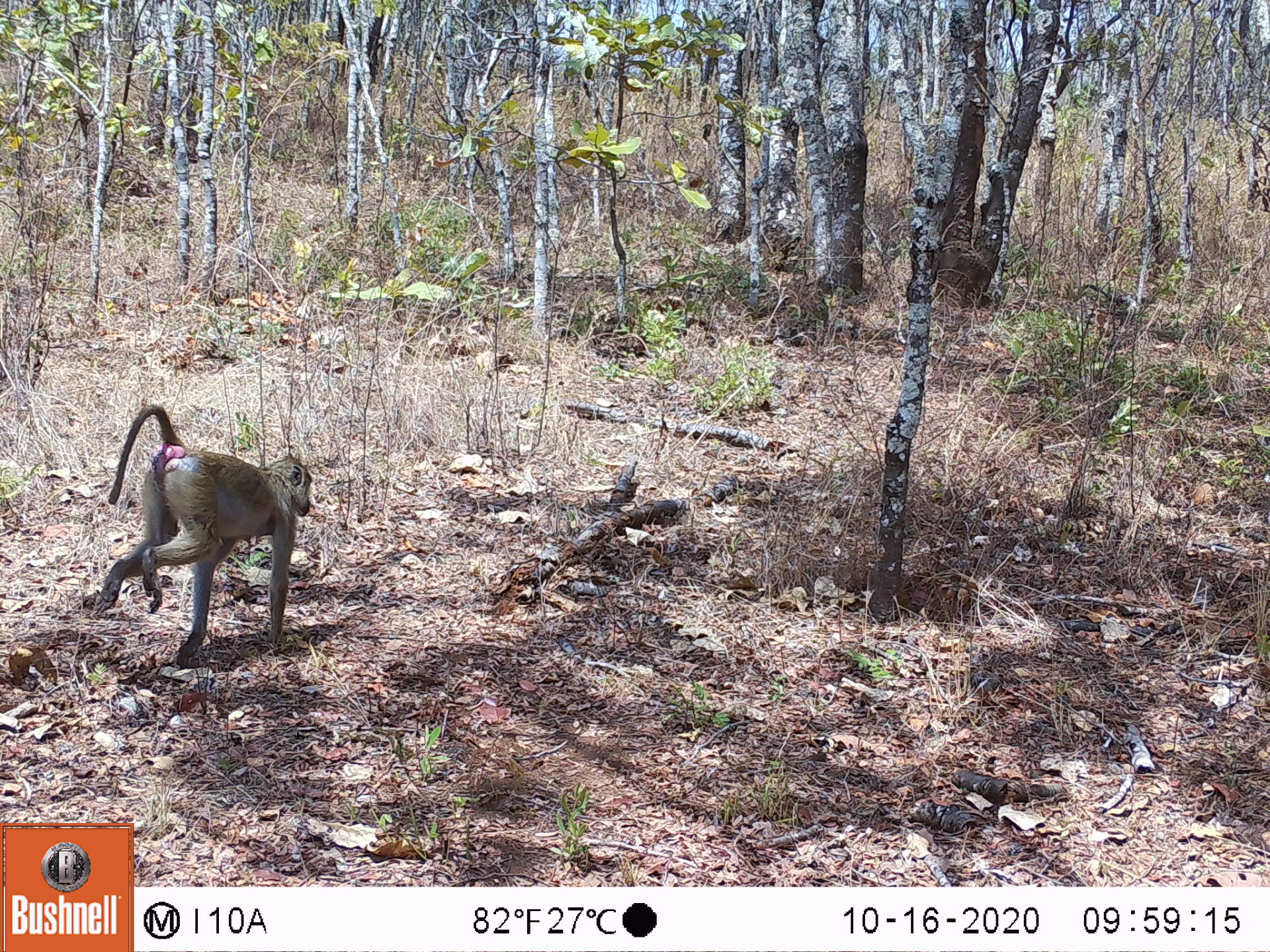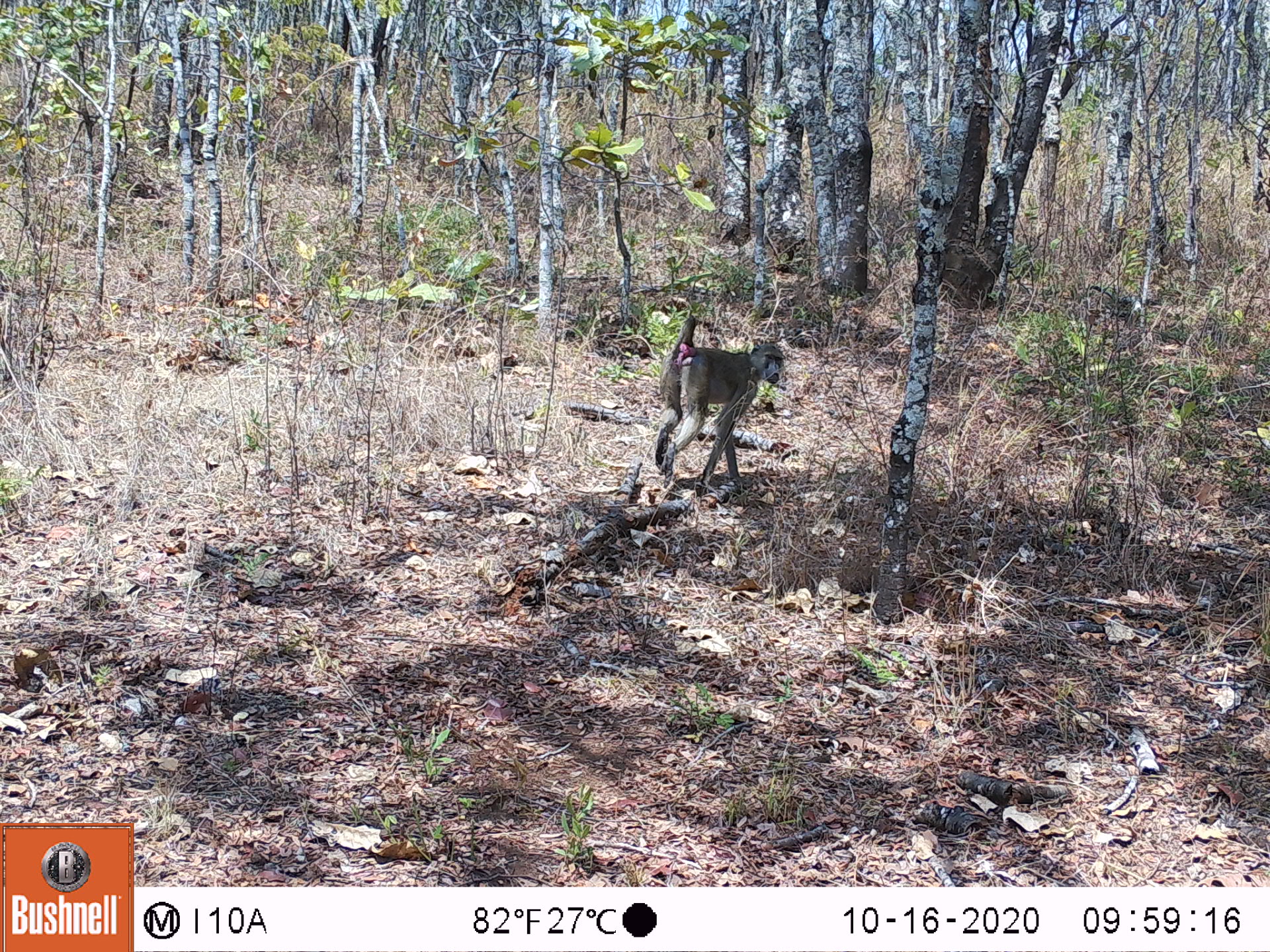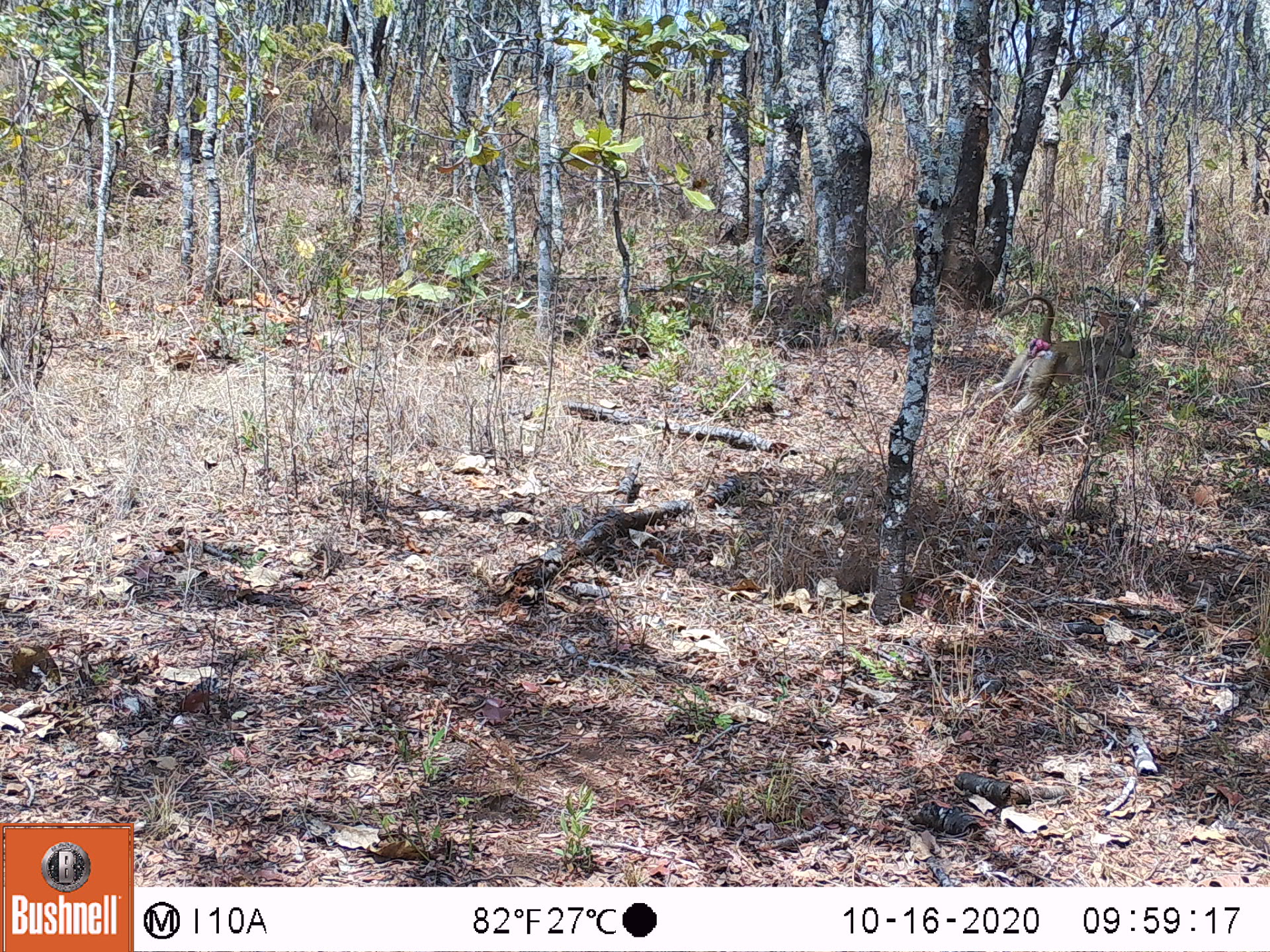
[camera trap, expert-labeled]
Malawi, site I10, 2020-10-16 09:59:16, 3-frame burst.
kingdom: Animalia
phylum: Chordata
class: Mammalia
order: Primates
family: Cercopithecidae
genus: Papio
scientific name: Papio cynocephalus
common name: yellow baboon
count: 1